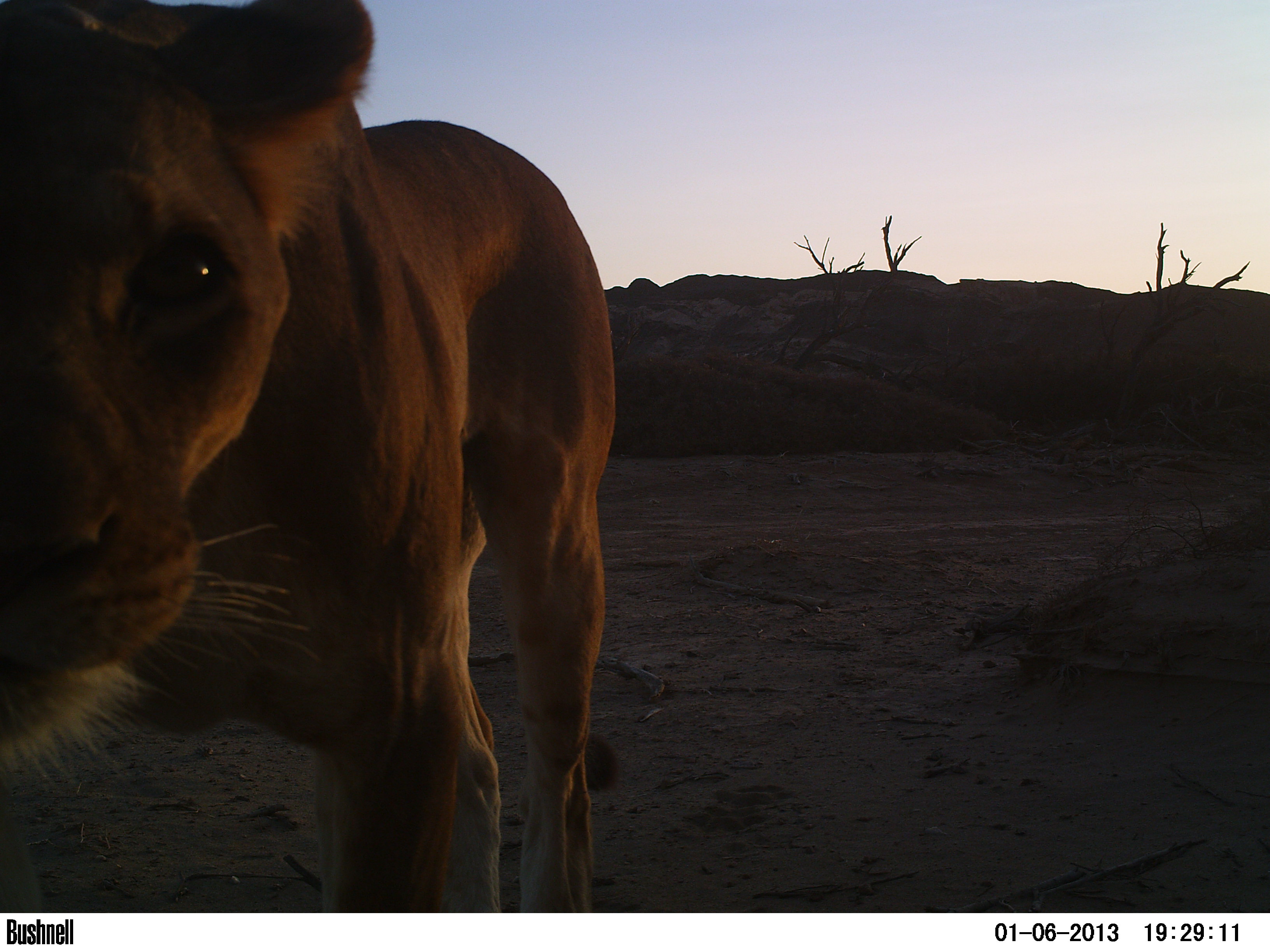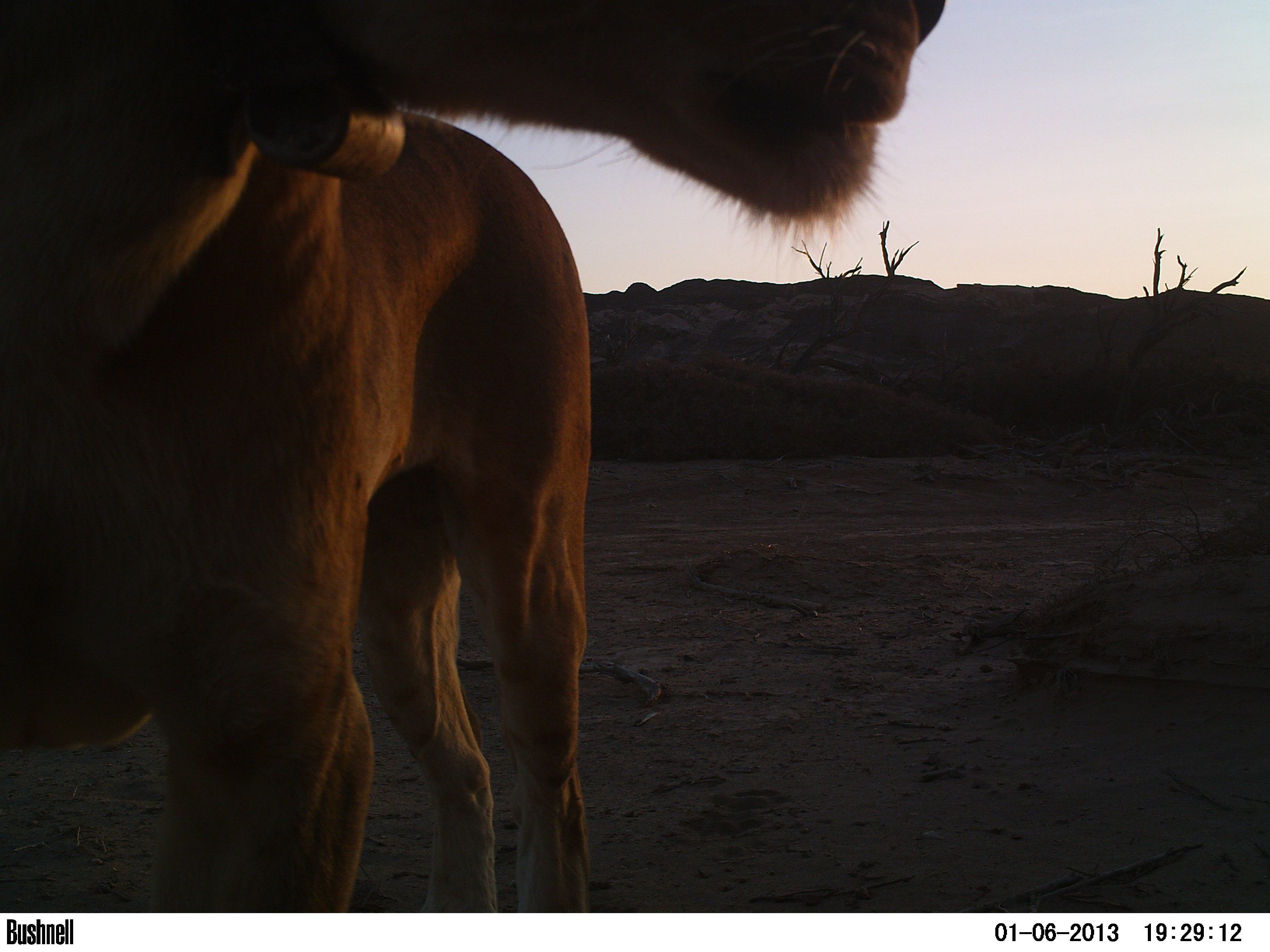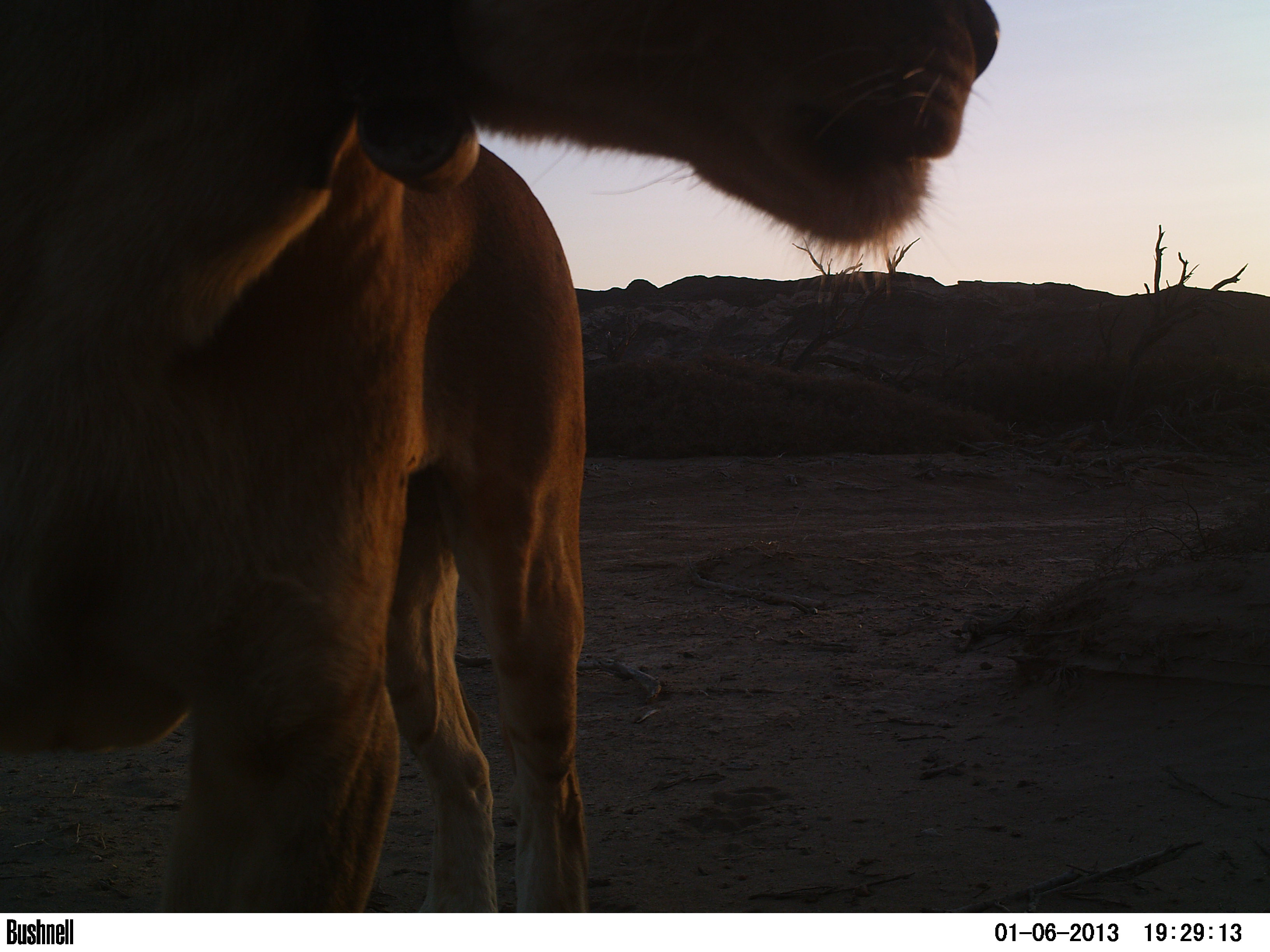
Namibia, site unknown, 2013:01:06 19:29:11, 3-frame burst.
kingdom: Animalia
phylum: Chordata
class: Mammalia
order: Carnivora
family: Felidae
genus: Panthera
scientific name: Panthera leo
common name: lion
Panthera leo (lion).